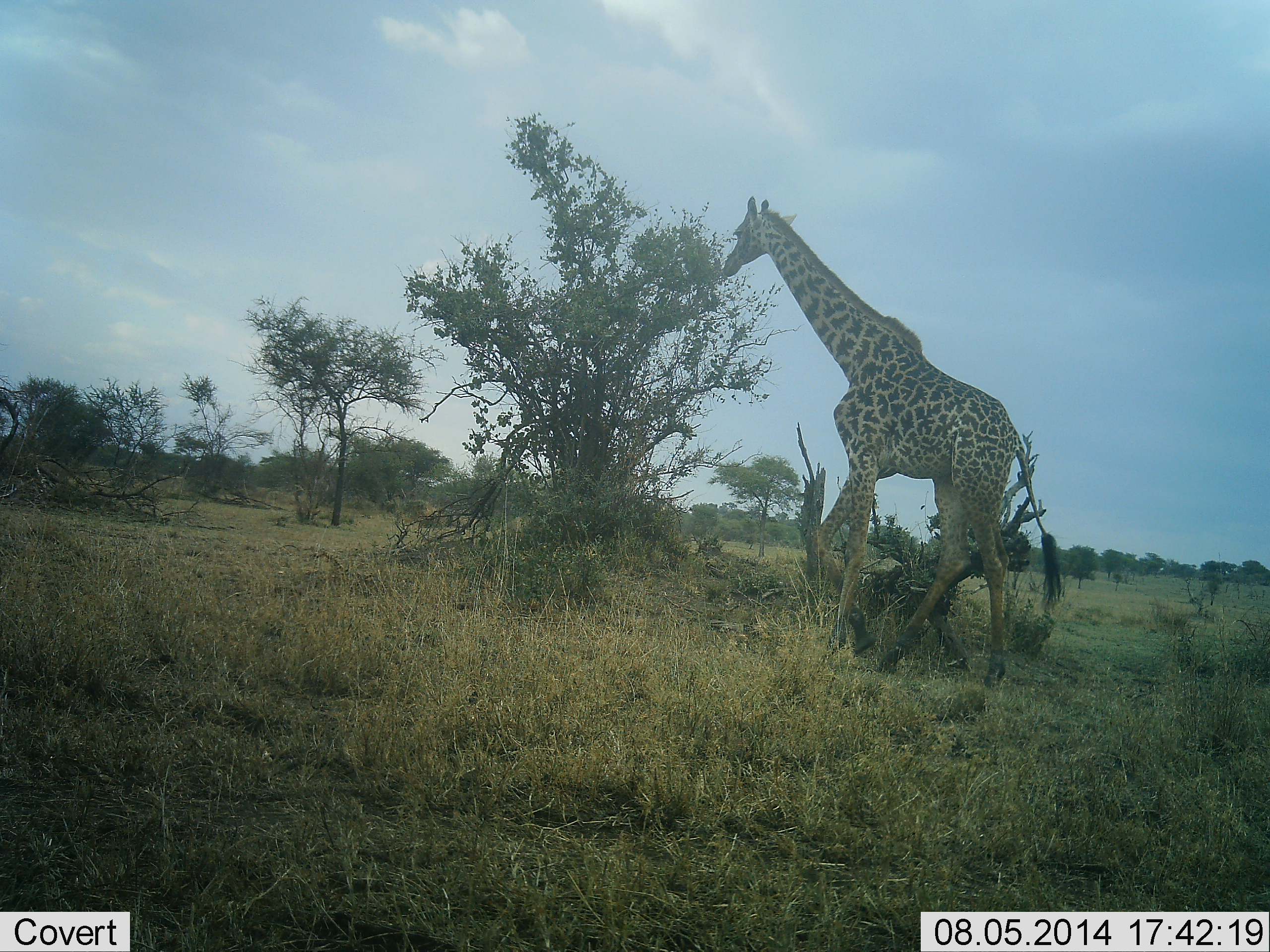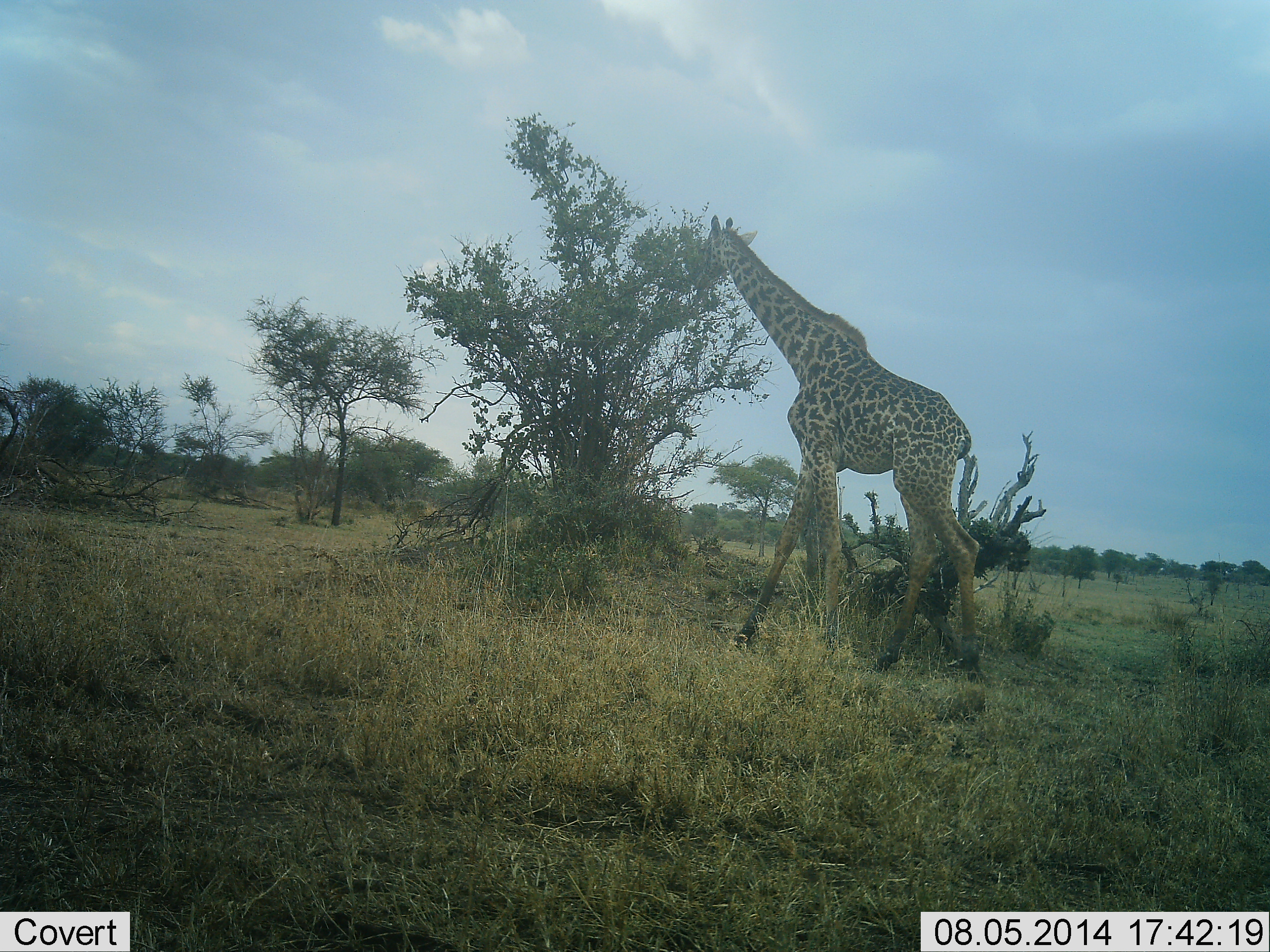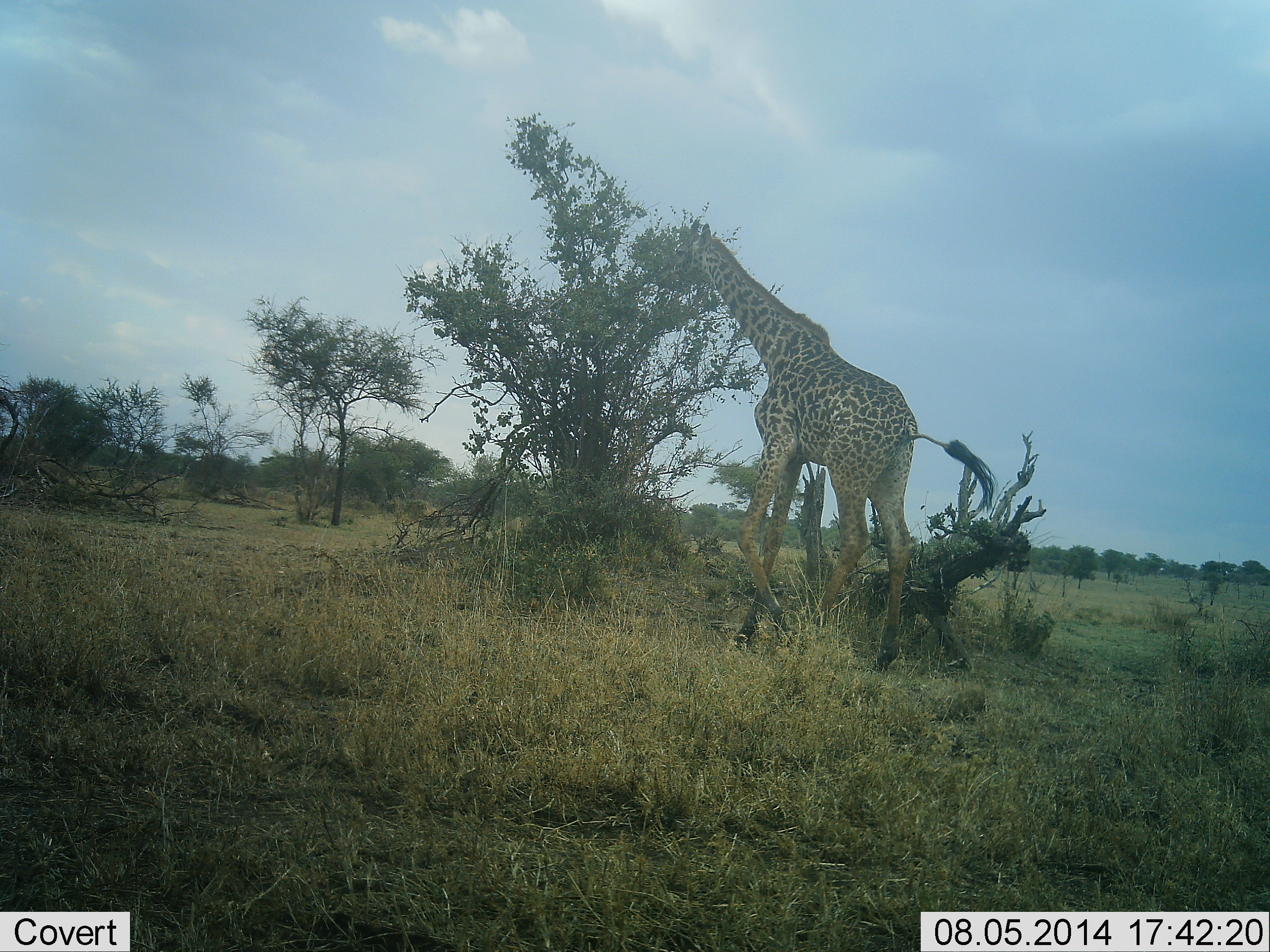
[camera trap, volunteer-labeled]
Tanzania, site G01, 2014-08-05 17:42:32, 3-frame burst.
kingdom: Animalia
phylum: Chordata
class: Mammalia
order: Artiodactyla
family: Giraffidae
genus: Giraffa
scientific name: Giraffa camelopardalis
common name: giraffe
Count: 1.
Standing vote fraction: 30%.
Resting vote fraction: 0%.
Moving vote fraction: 50%.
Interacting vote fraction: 0%.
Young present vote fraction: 0%.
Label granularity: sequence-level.